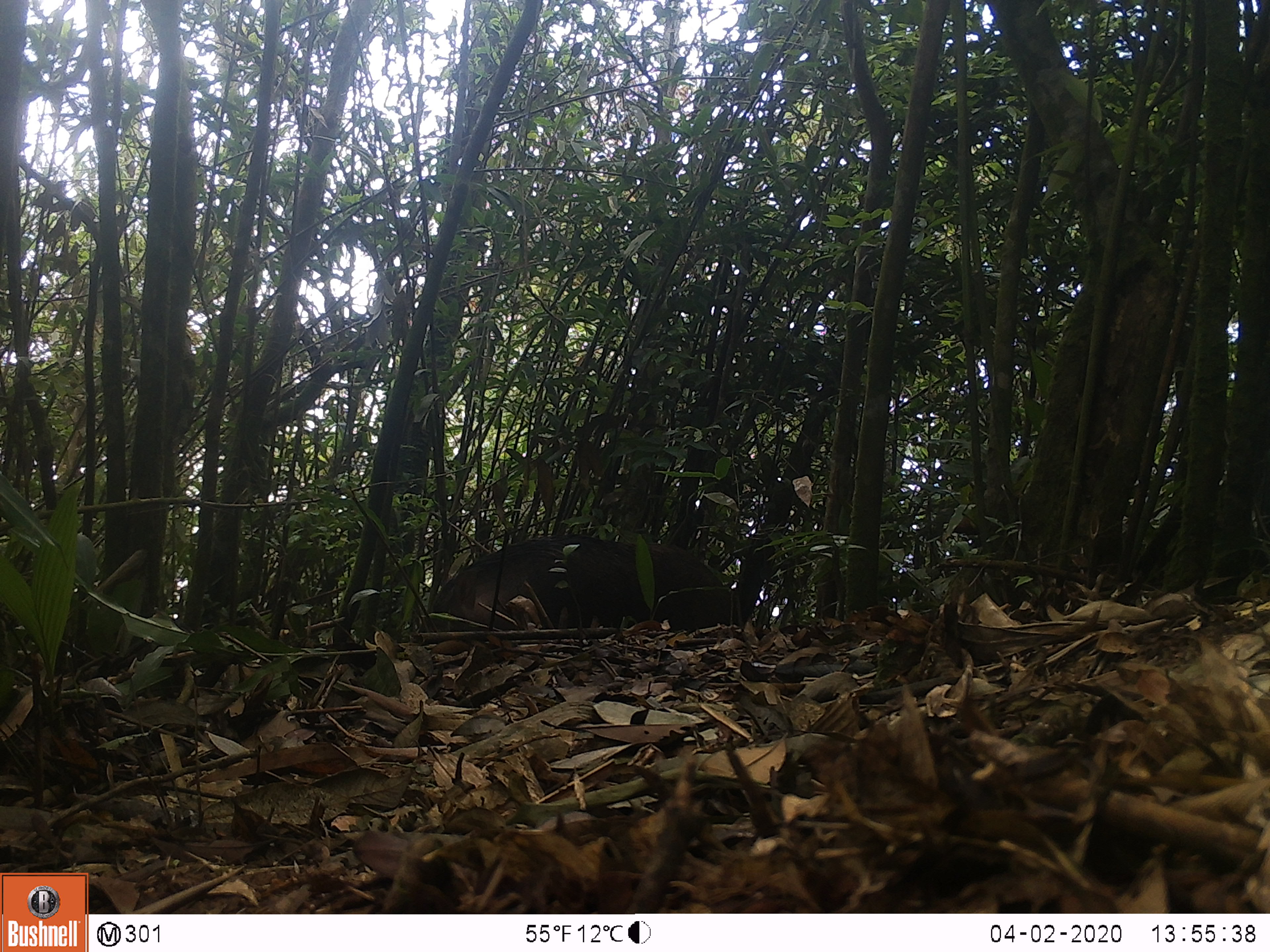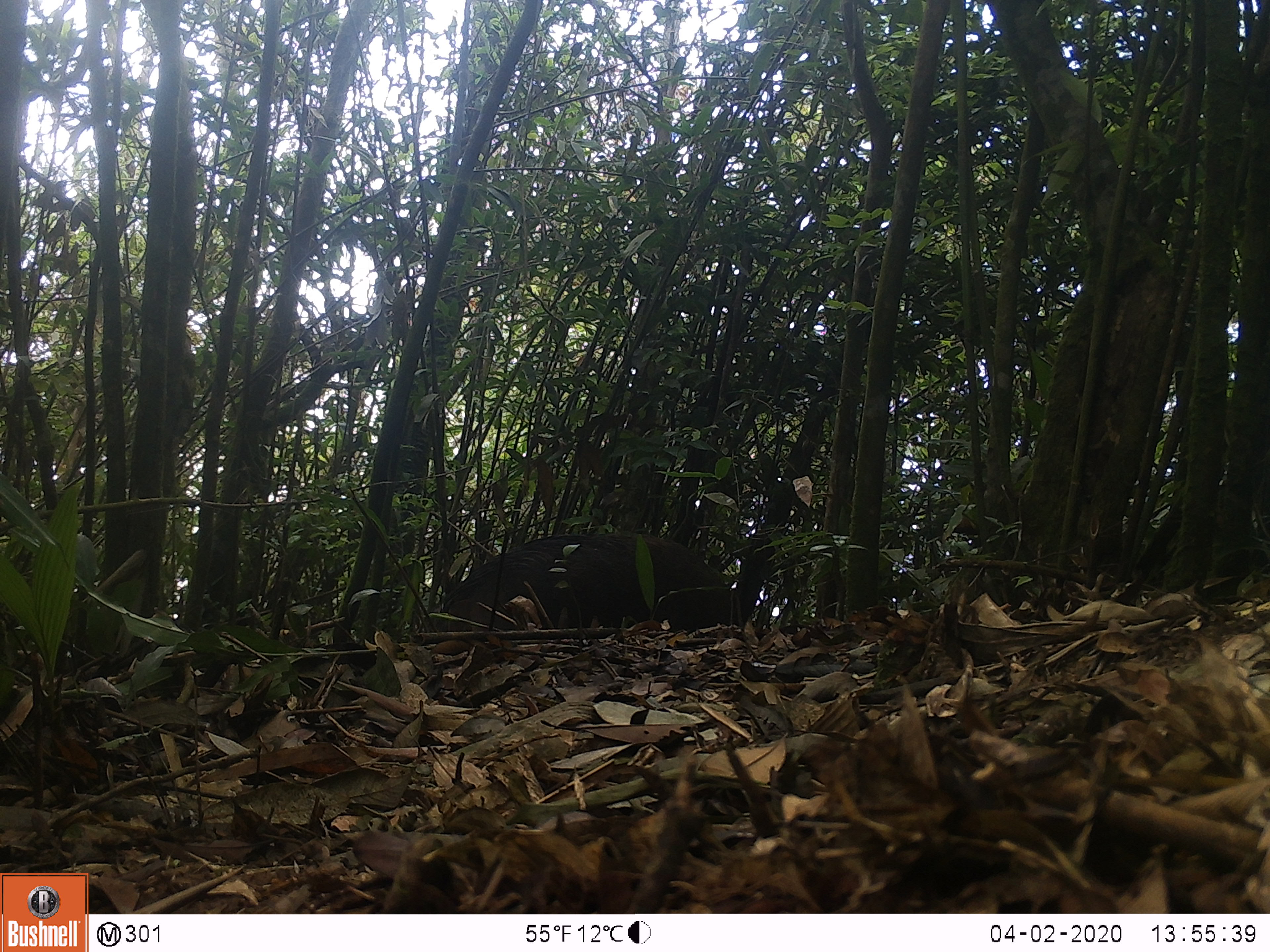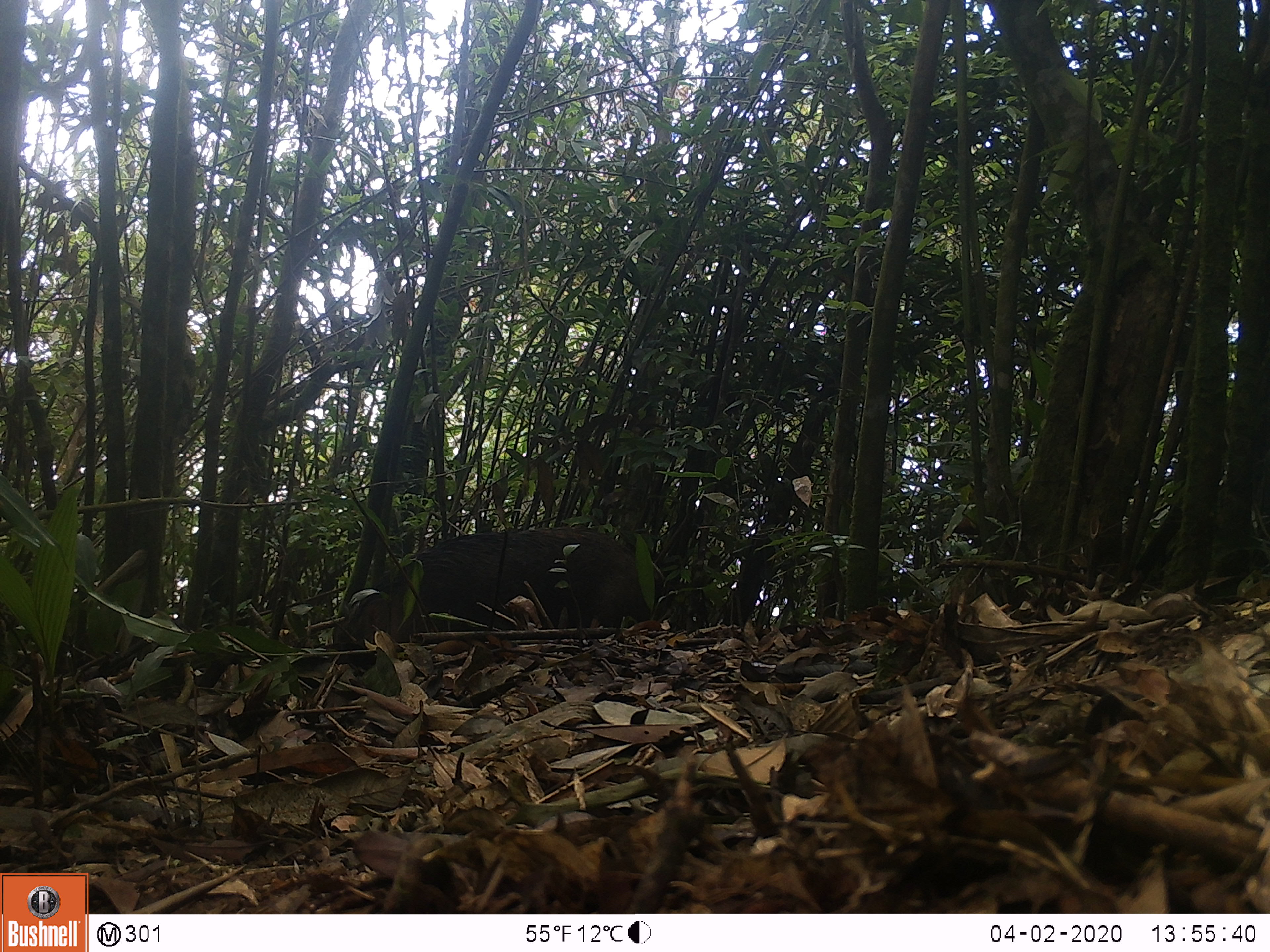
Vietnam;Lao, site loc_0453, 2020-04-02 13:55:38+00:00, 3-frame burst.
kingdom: Animalia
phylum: Chordata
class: Mammalia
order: Artiodactyla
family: Suidae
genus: Sus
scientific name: Sus scrofa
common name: eurasian wild pig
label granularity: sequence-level